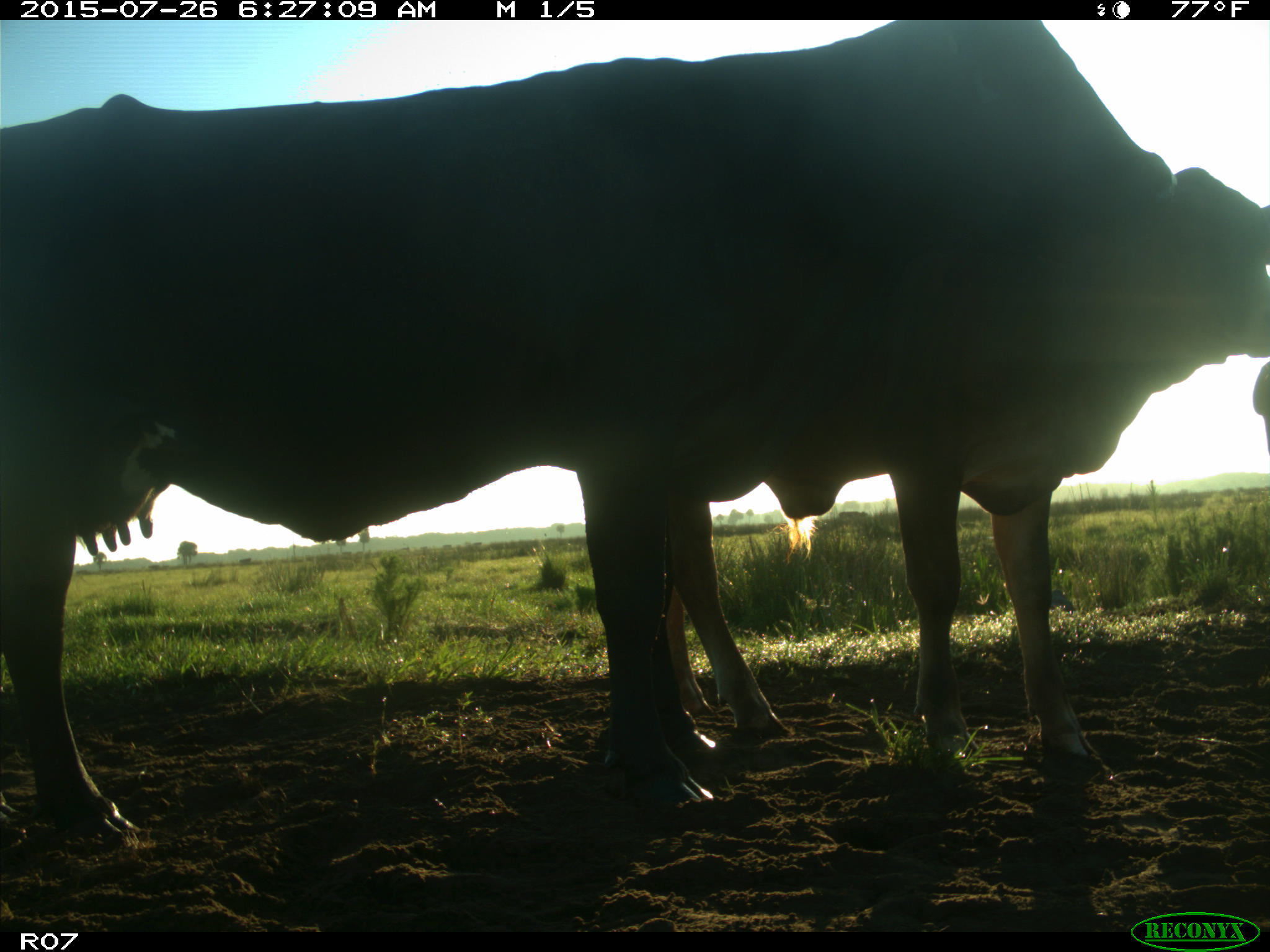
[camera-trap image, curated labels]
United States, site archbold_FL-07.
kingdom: Animalia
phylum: Chordata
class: Mammalia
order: Artiodactyla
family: Bovidae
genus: Bos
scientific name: Bos taurus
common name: domestic cow